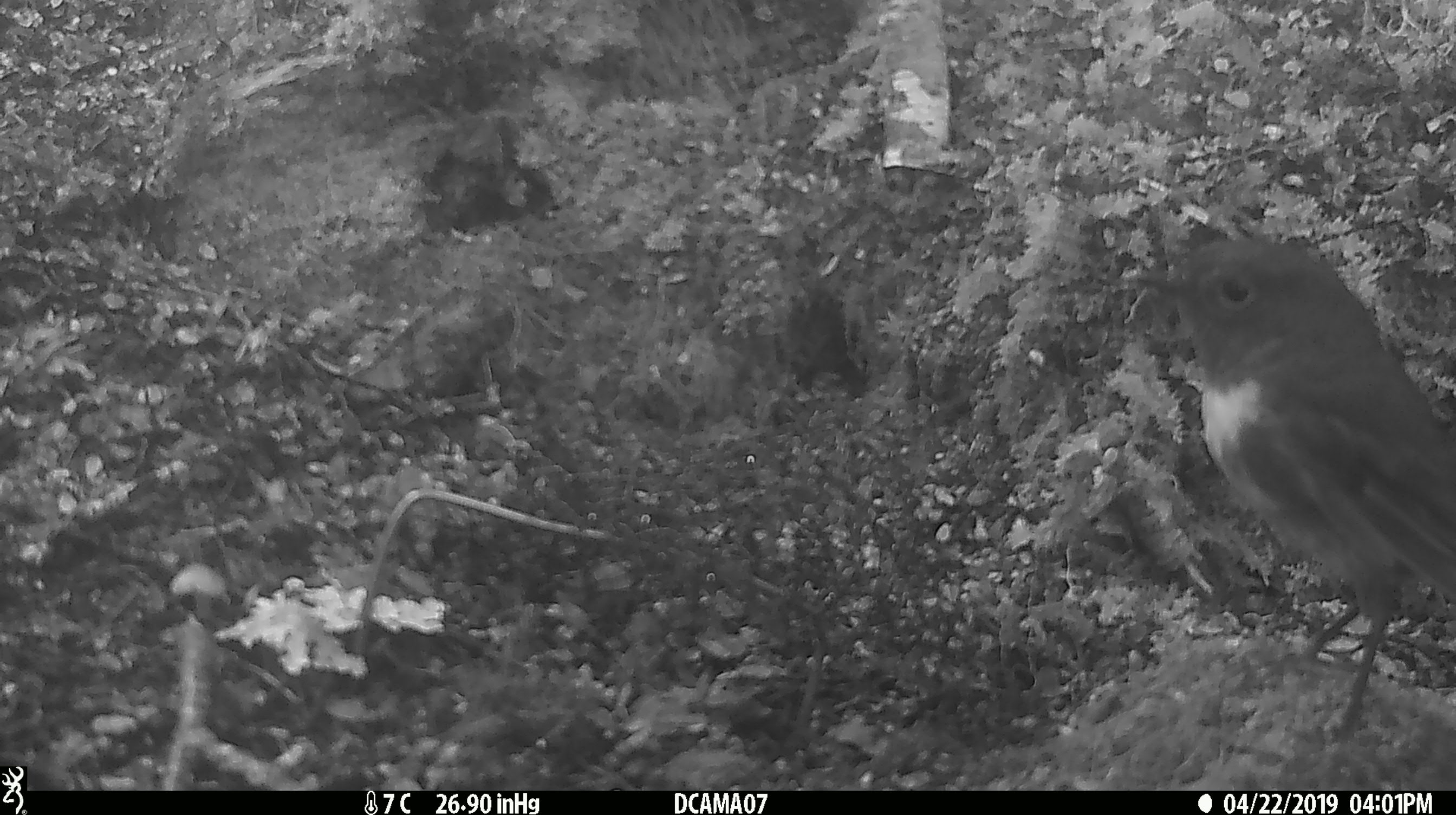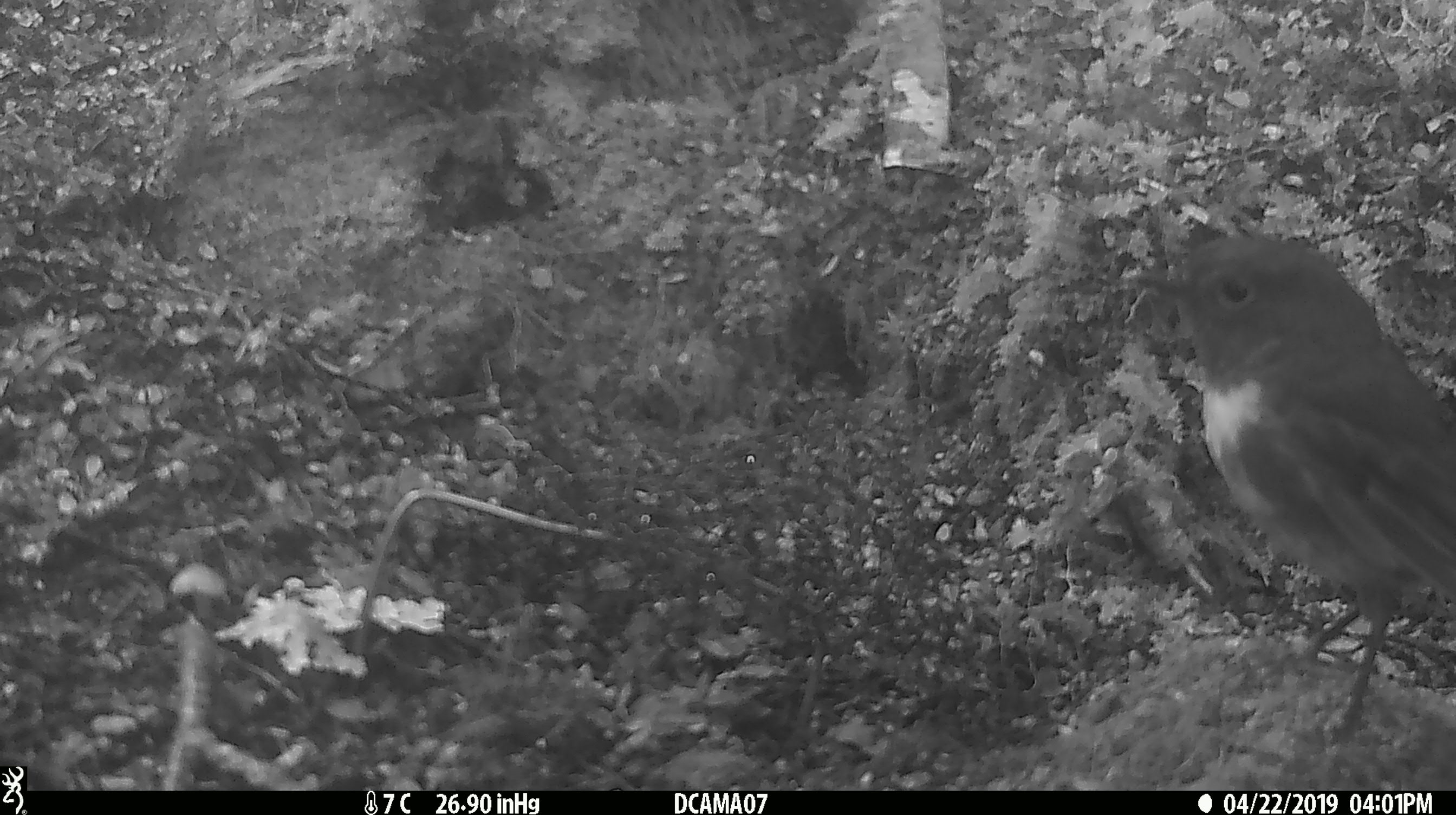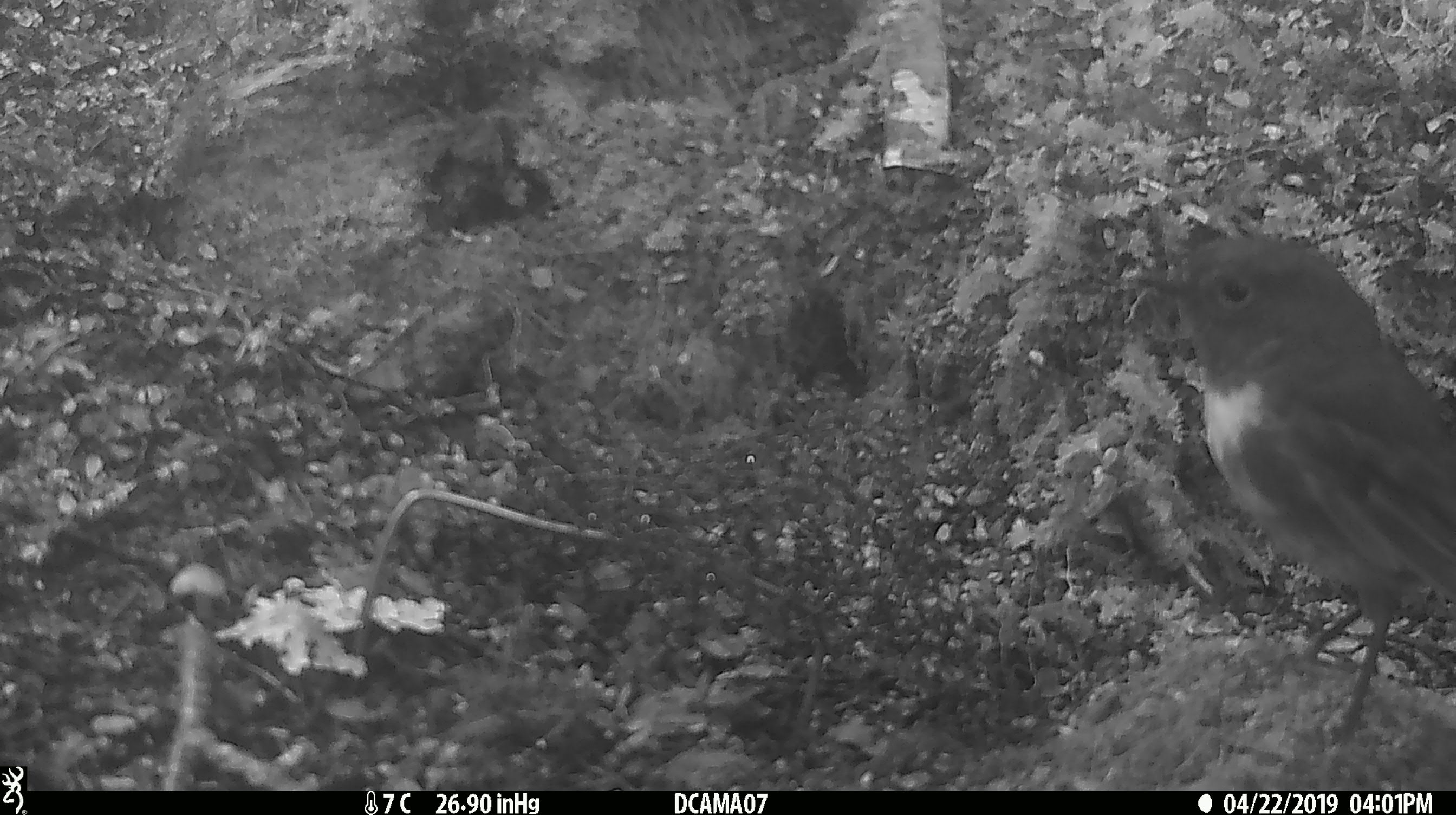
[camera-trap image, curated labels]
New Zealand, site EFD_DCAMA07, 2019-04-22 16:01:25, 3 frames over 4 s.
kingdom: Animalia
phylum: Chordata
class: Aves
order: Passeriformes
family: Petroicidae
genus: Petroica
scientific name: Petroica australis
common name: new zealand robin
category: robin